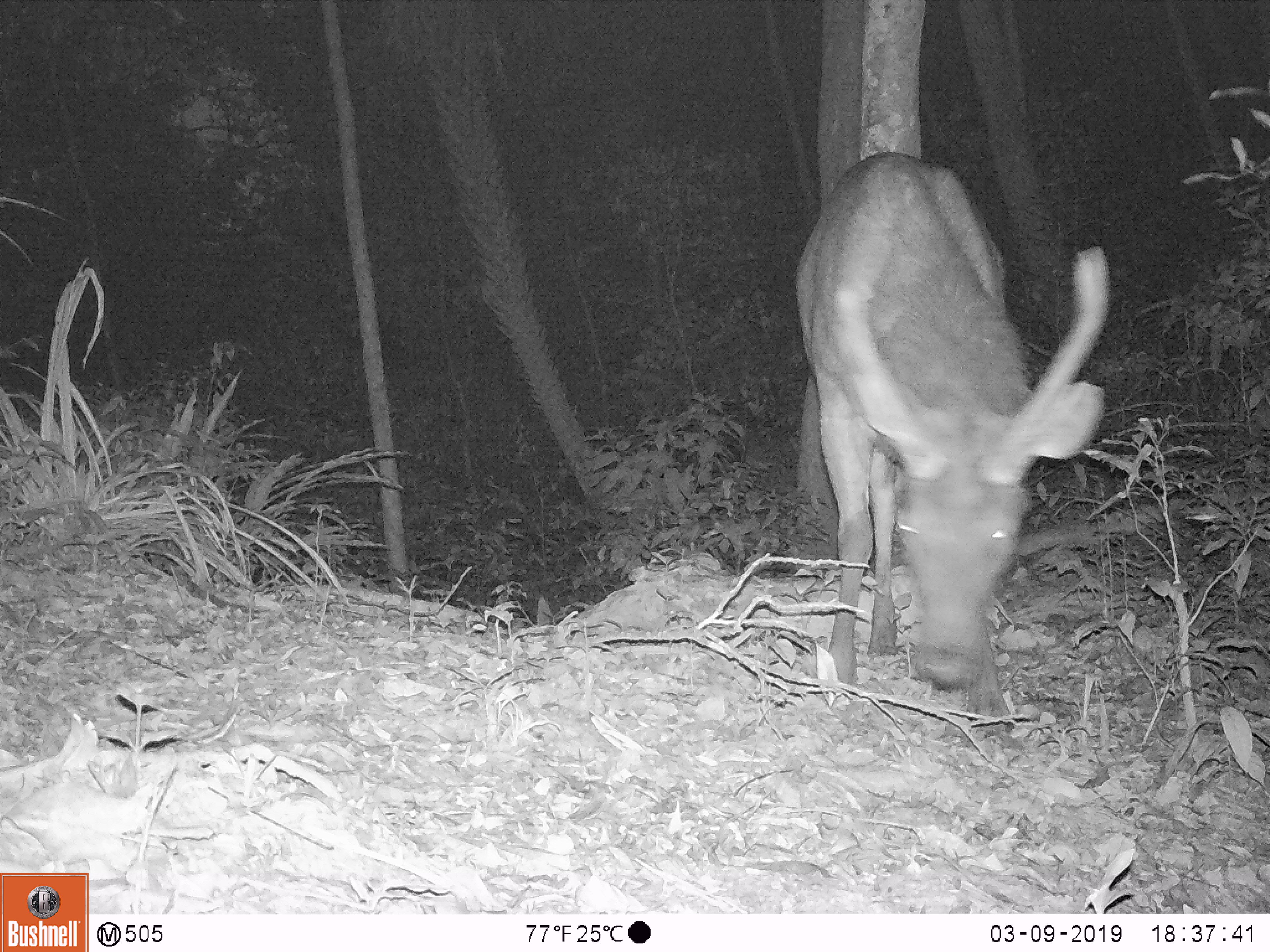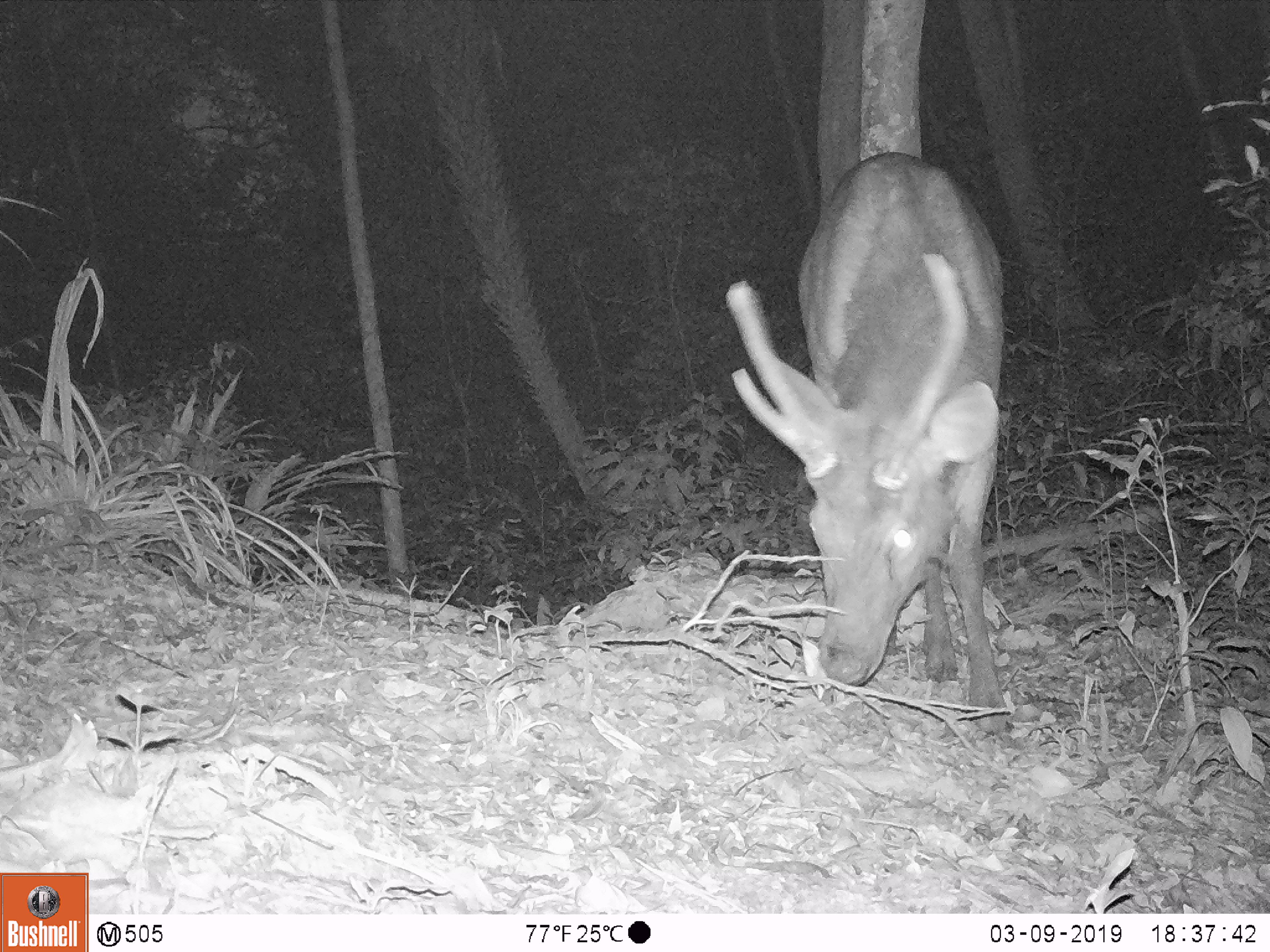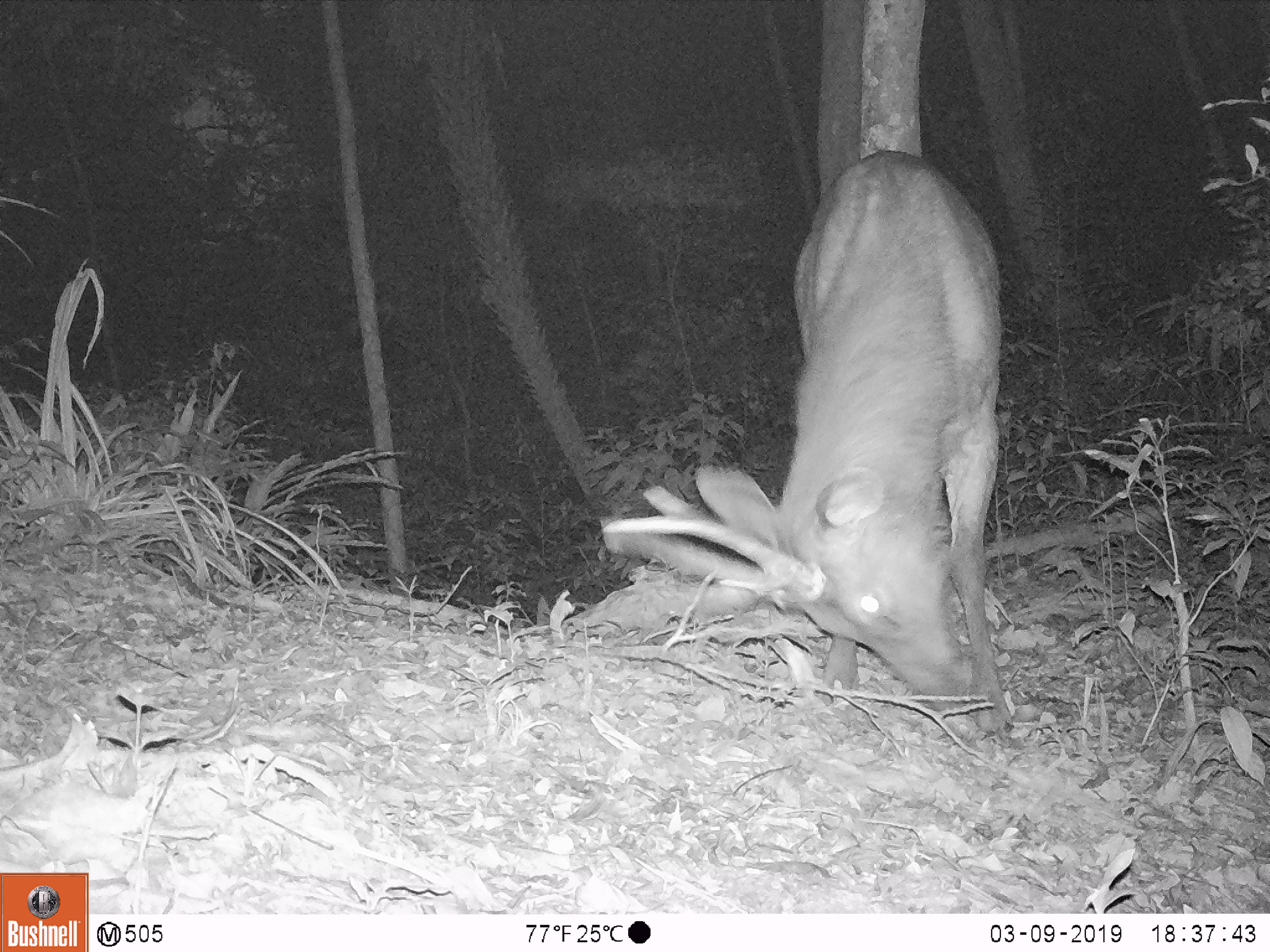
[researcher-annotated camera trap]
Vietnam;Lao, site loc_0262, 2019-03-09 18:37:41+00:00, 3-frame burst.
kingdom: Animalia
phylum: Chordata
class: Mammalia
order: Artiodactyla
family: Cervidae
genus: Rusa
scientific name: Rusa unicolor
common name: sambar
Sambar (Rusa unicolor). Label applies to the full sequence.